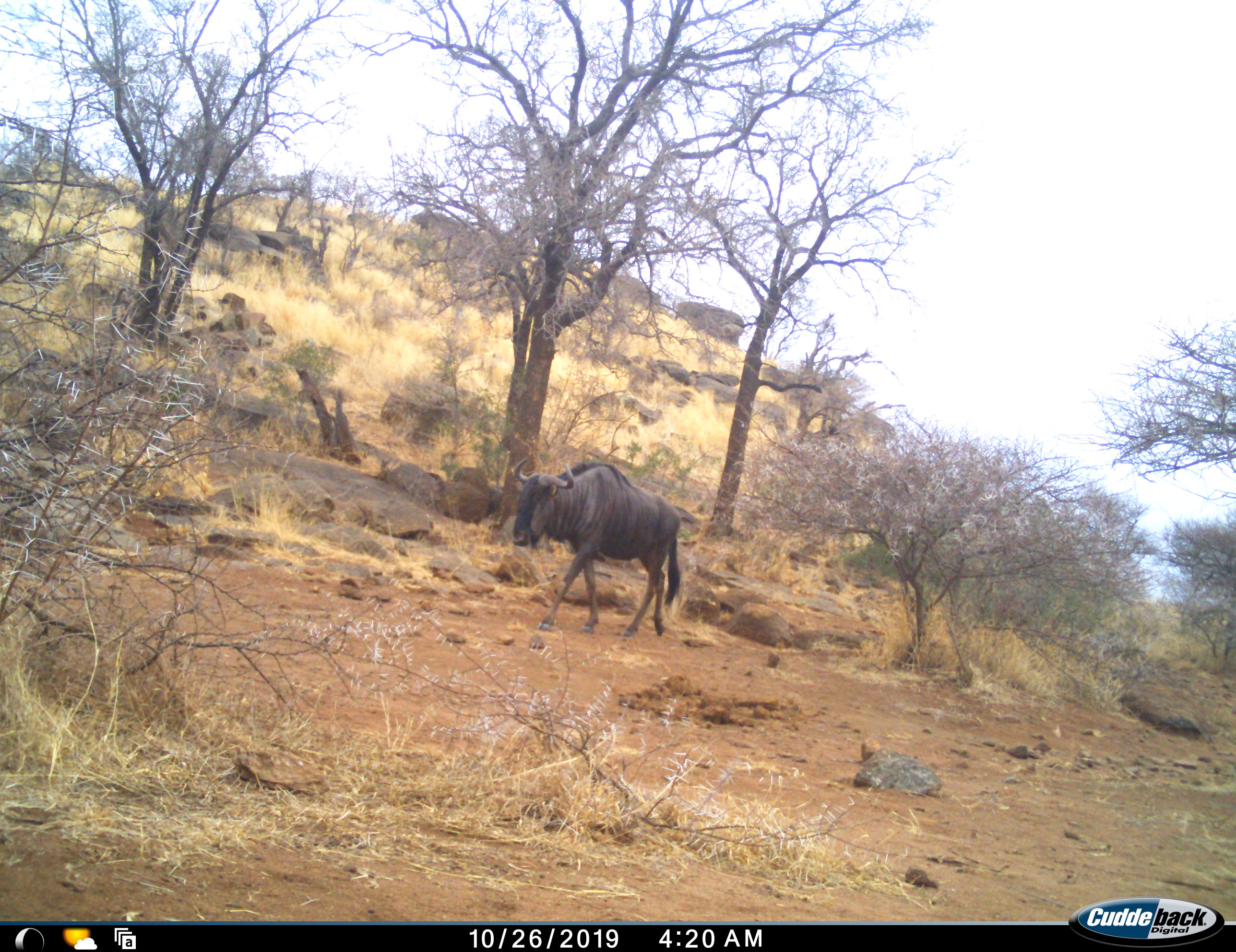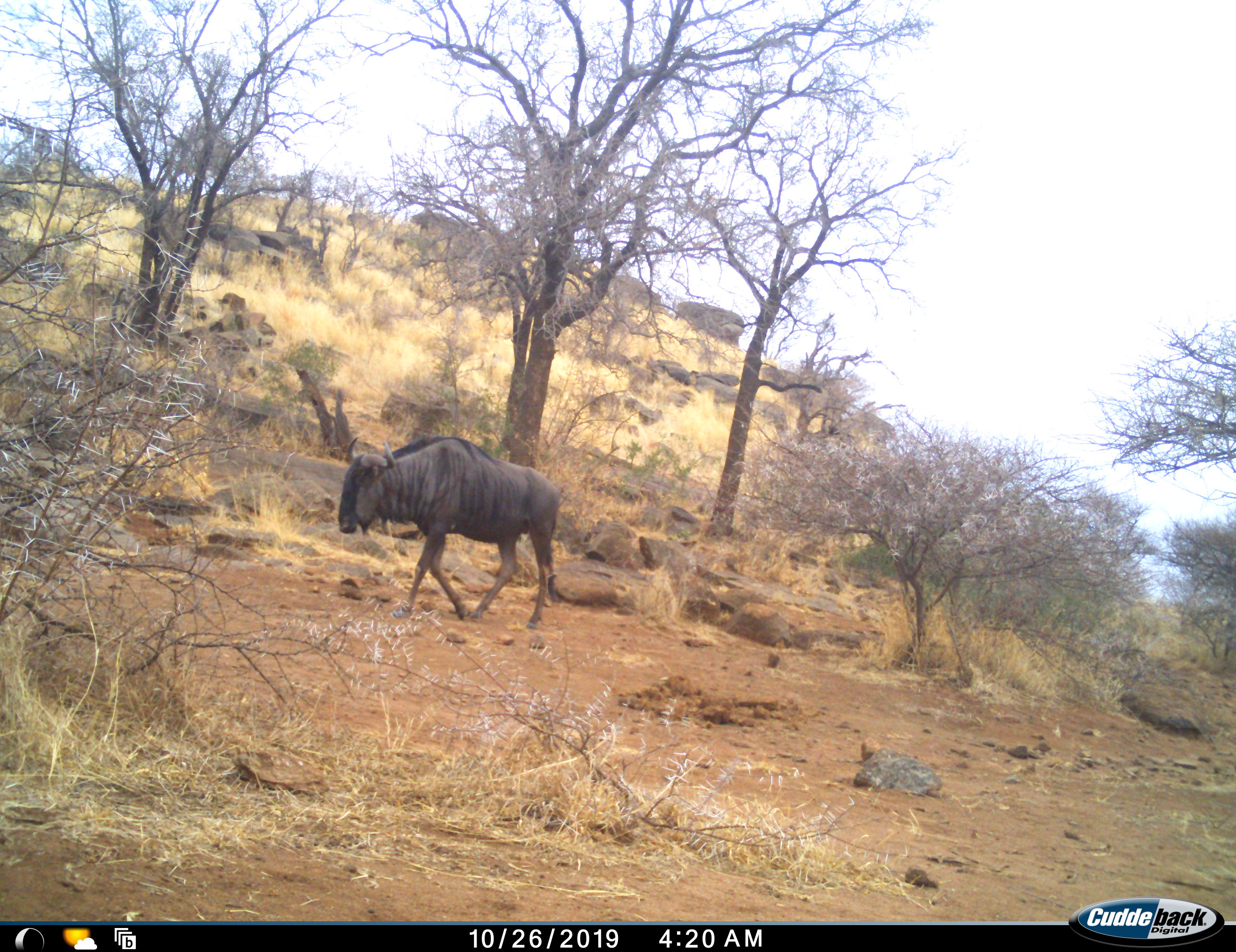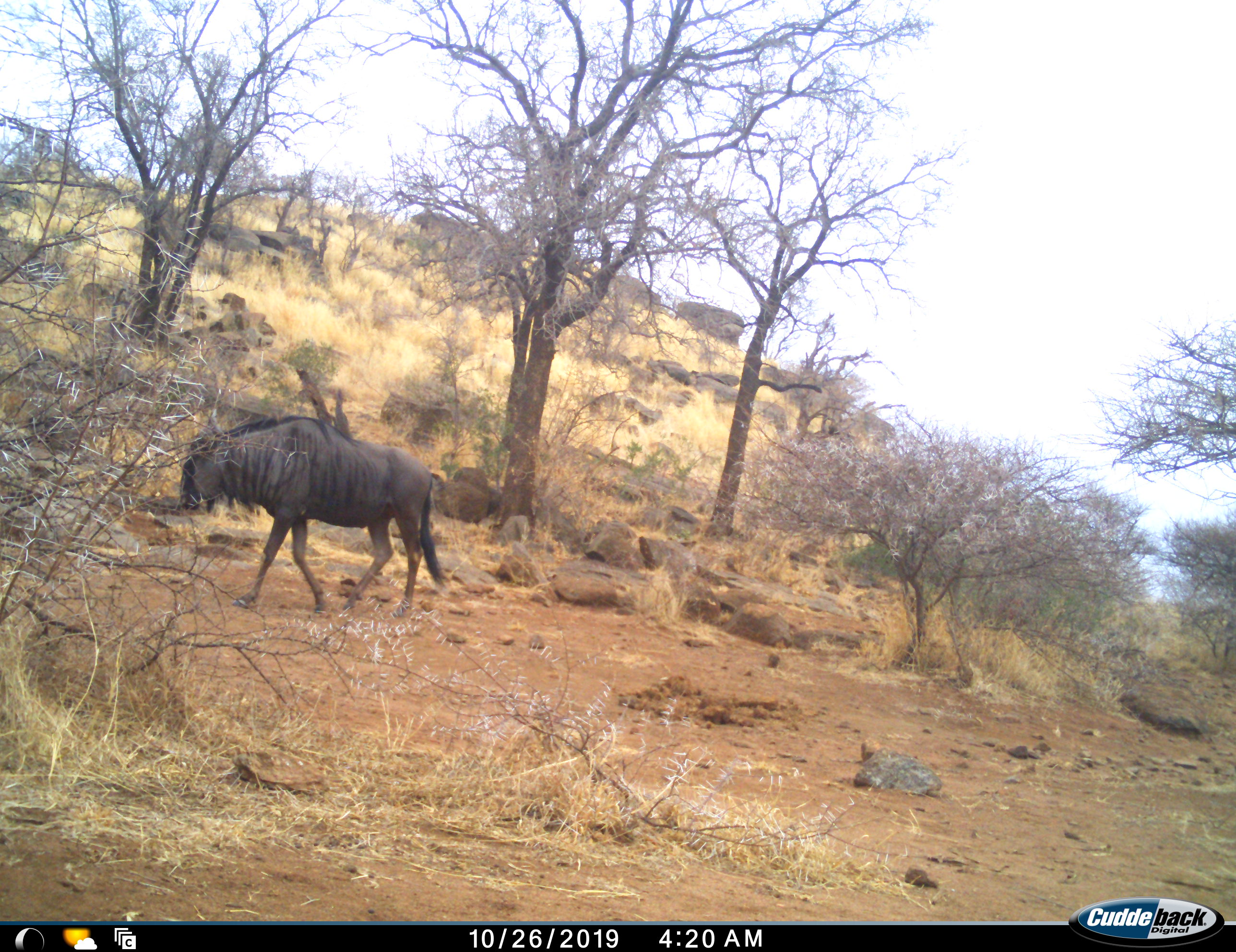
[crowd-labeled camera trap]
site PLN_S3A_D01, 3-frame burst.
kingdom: Animalia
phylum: Chordata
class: Mammalia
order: Artiodactyla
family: Bovidae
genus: Connochaetes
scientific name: Connochaetes taurinus taurinus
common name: blue wildebeest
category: wildebeestblue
Wildebeestblue (blue wildebeest) (Connochaetes taurinus taurinus), count 1. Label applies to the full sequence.